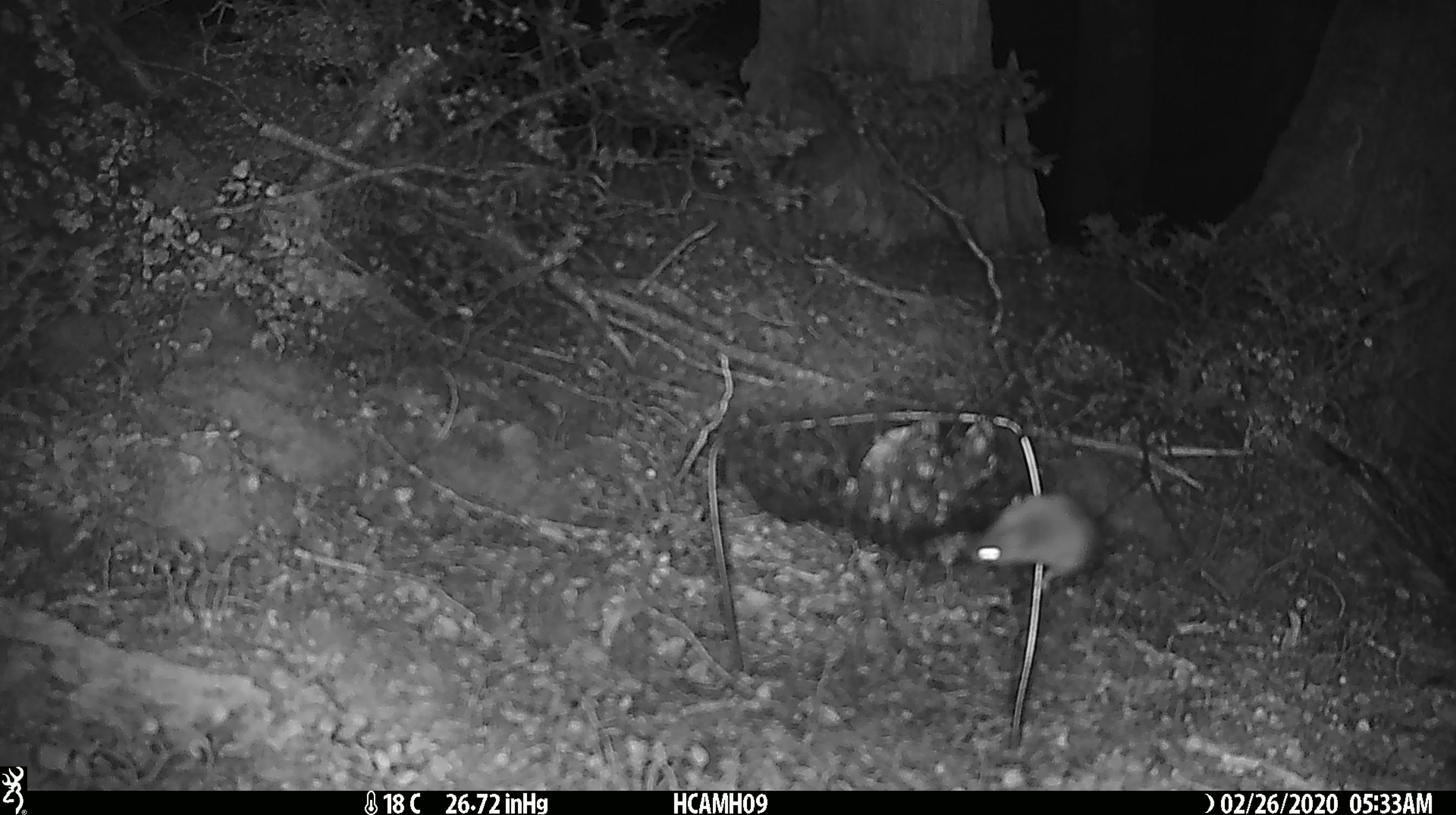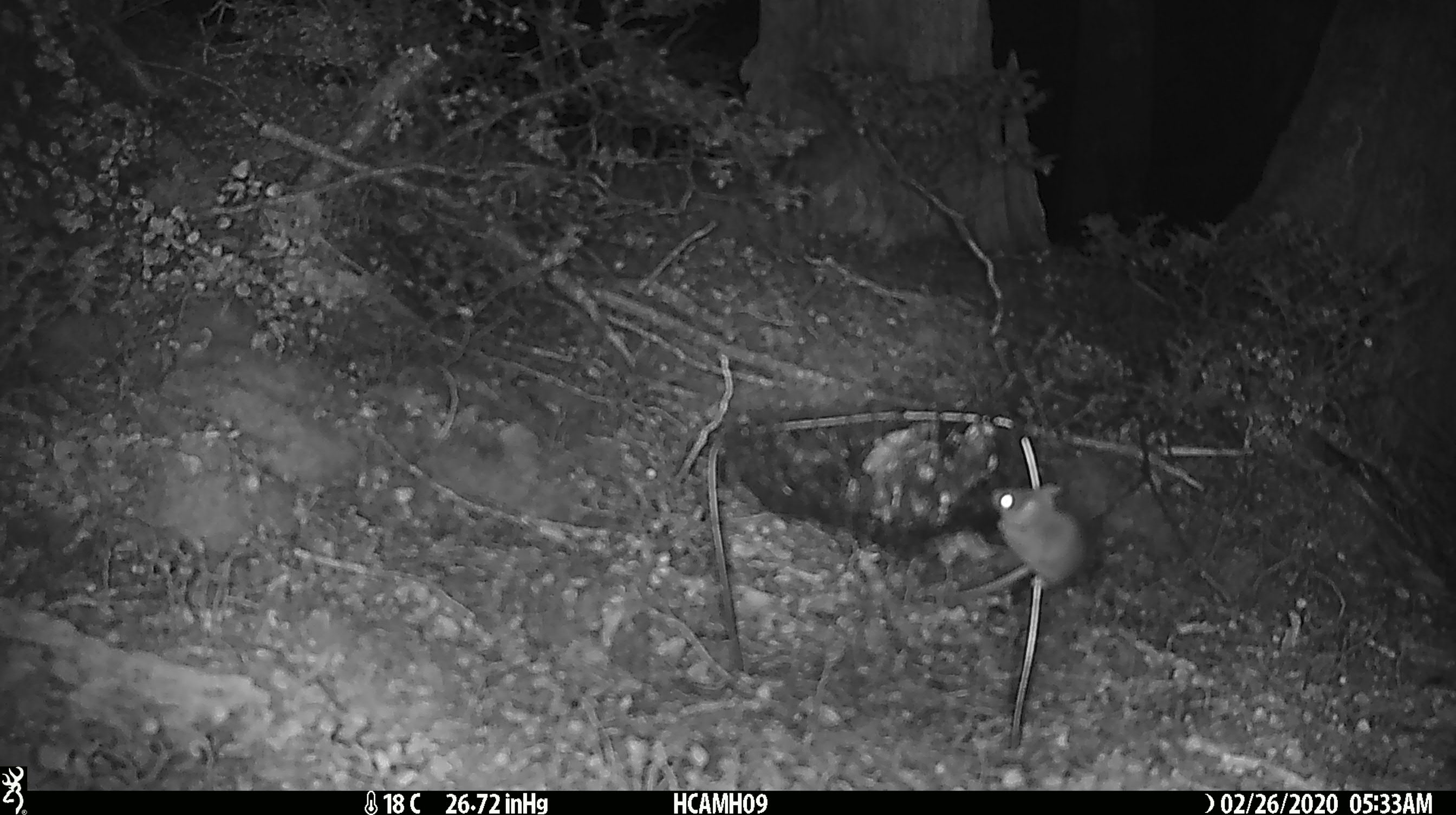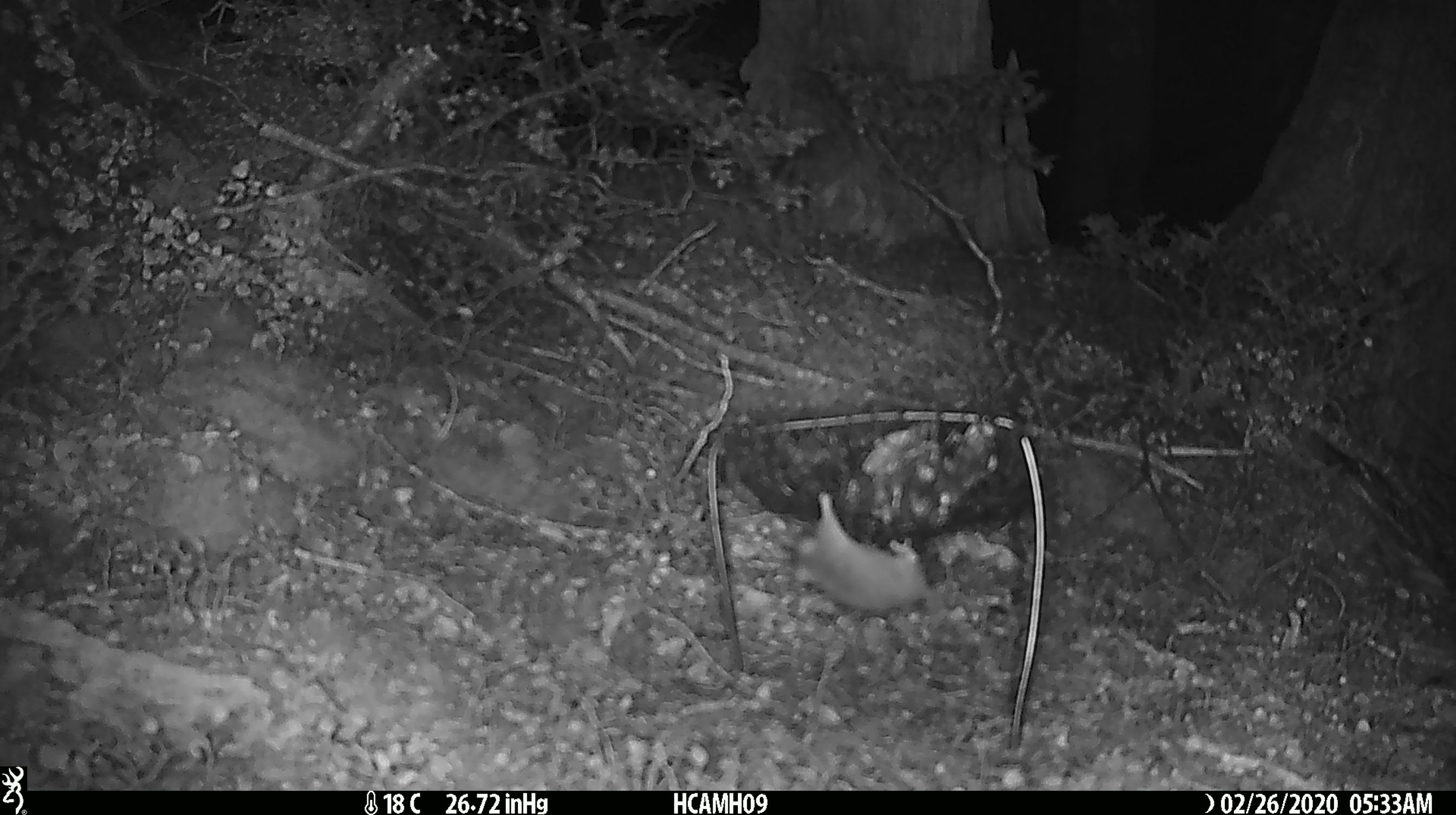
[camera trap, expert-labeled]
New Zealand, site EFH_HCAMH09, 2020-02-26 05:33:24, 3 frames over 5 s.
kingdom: Animalia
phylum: Chordata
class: Mammalia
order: Rodentia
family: Muridae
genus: Mus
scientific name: Mus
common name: mouse